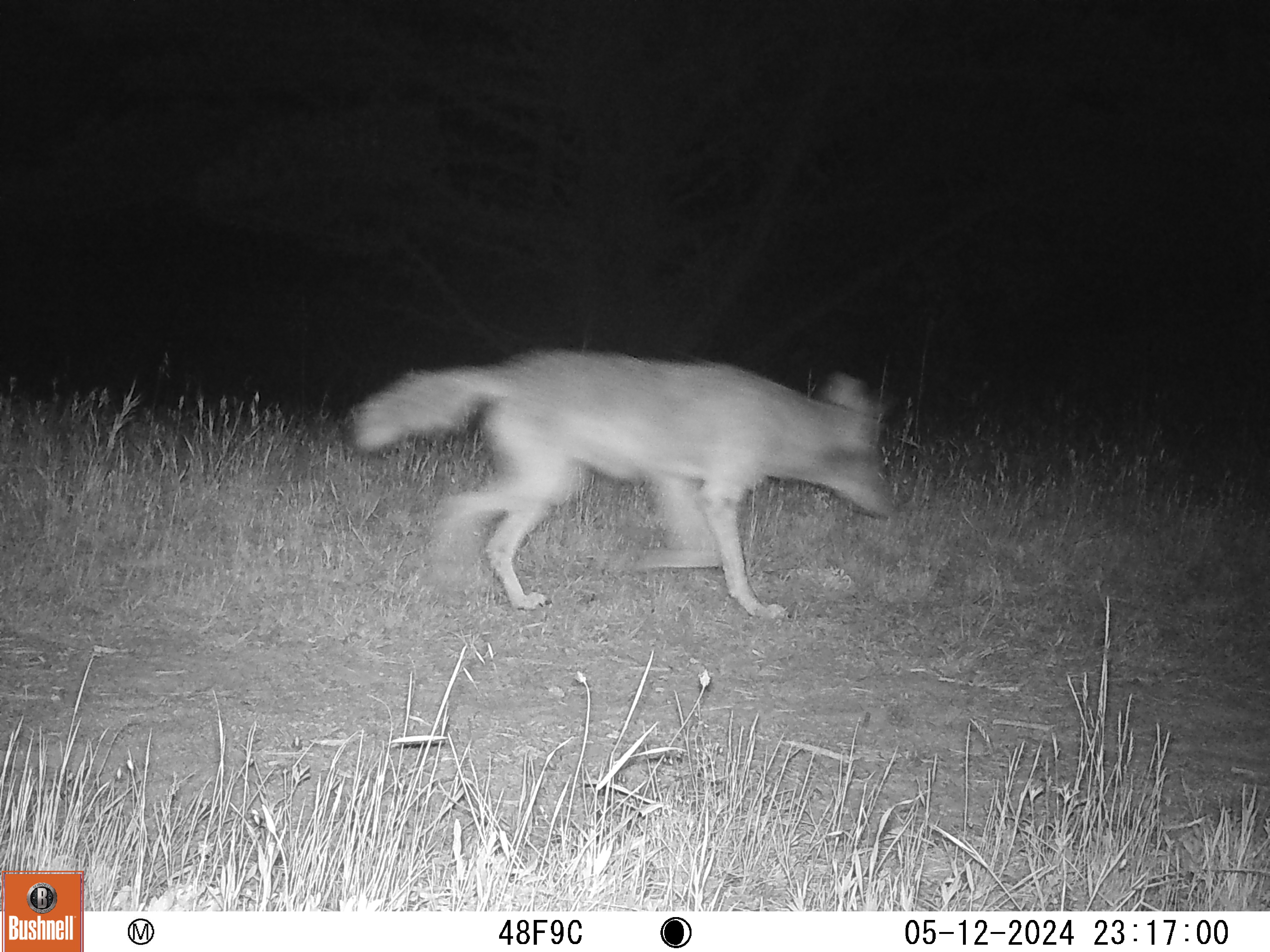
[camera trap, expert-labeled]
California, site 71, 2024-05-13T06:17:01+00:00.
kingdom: Animalia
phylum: Chordata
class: Mammalia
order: Carnivora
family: Canidae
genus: Canis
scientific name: Canis latrans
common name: coyote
Coyote (Canis latrans).